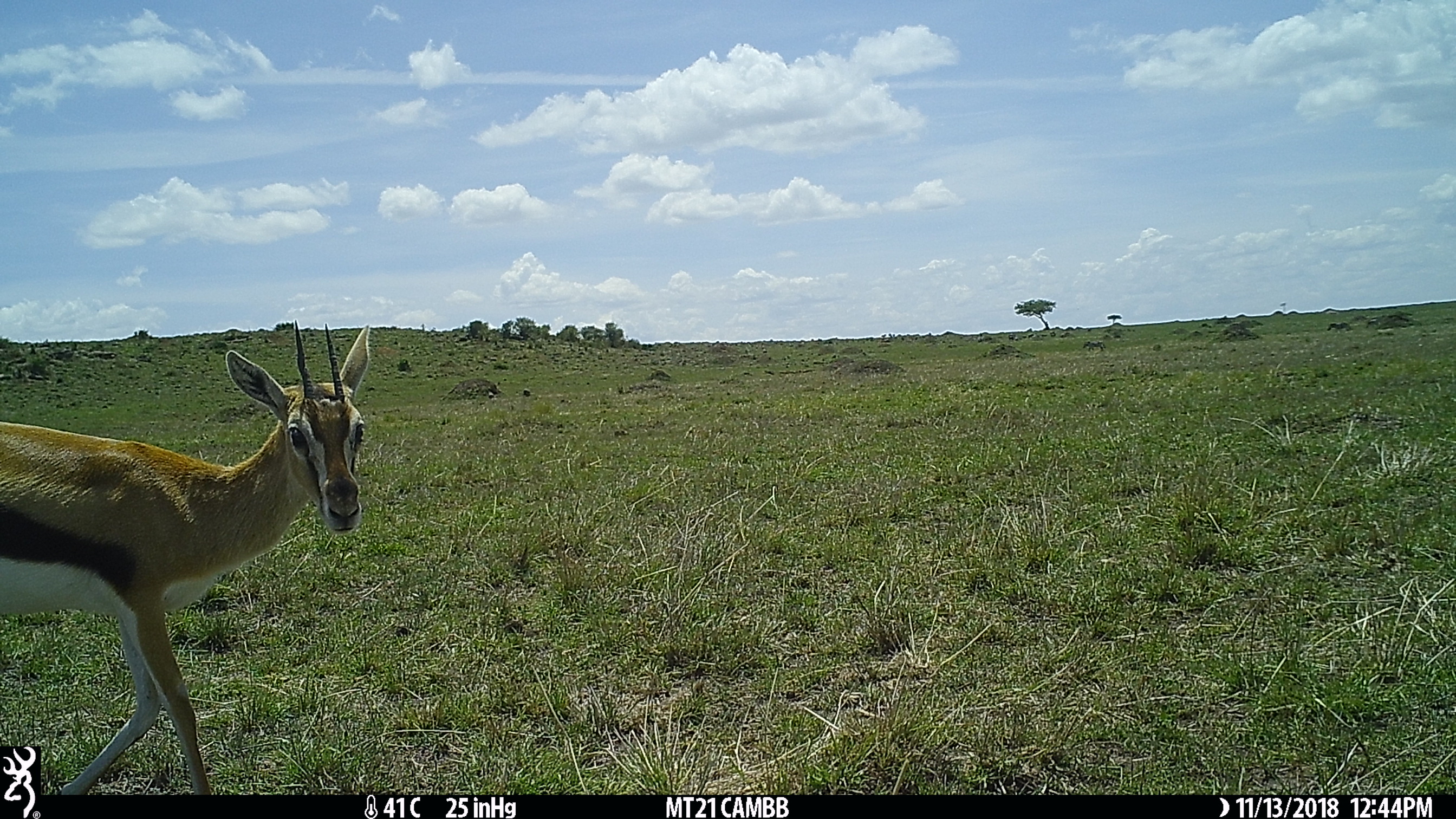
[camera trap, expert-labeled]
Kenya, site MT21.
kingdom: Animalia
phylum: Chordata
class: Mammalia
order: Artiodactyla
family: Bovidae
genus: Eudorcas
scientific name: Eudorcas thomsonii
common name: thomon's gazelle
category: gazelle thomsons